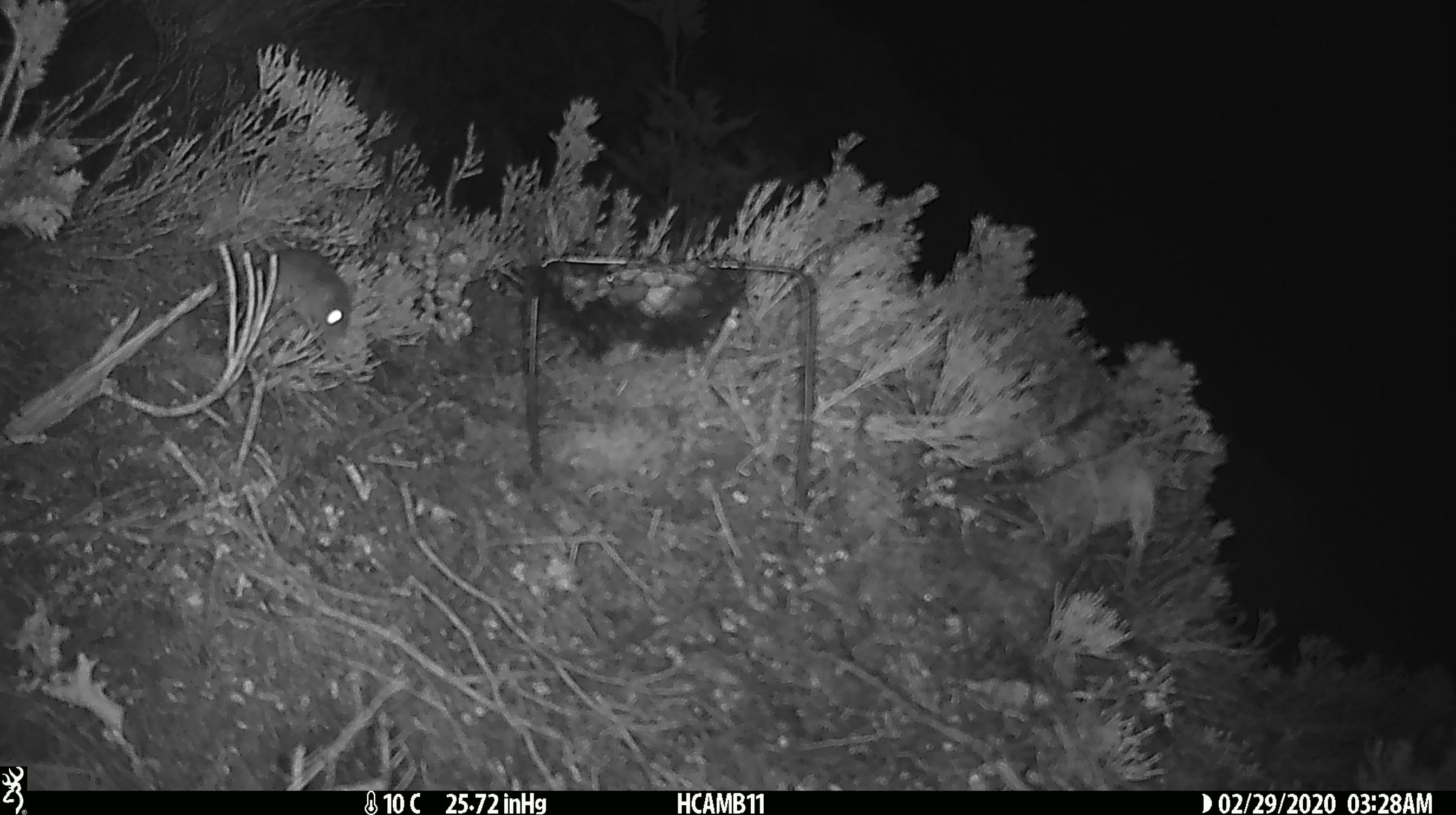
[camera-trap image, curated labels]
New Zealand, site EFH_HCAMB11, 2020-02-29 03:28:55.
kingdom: Animalia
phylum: Chordata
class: Mammalia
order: Rodentia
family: Muridae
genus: Mus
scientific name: Mus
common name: mouse